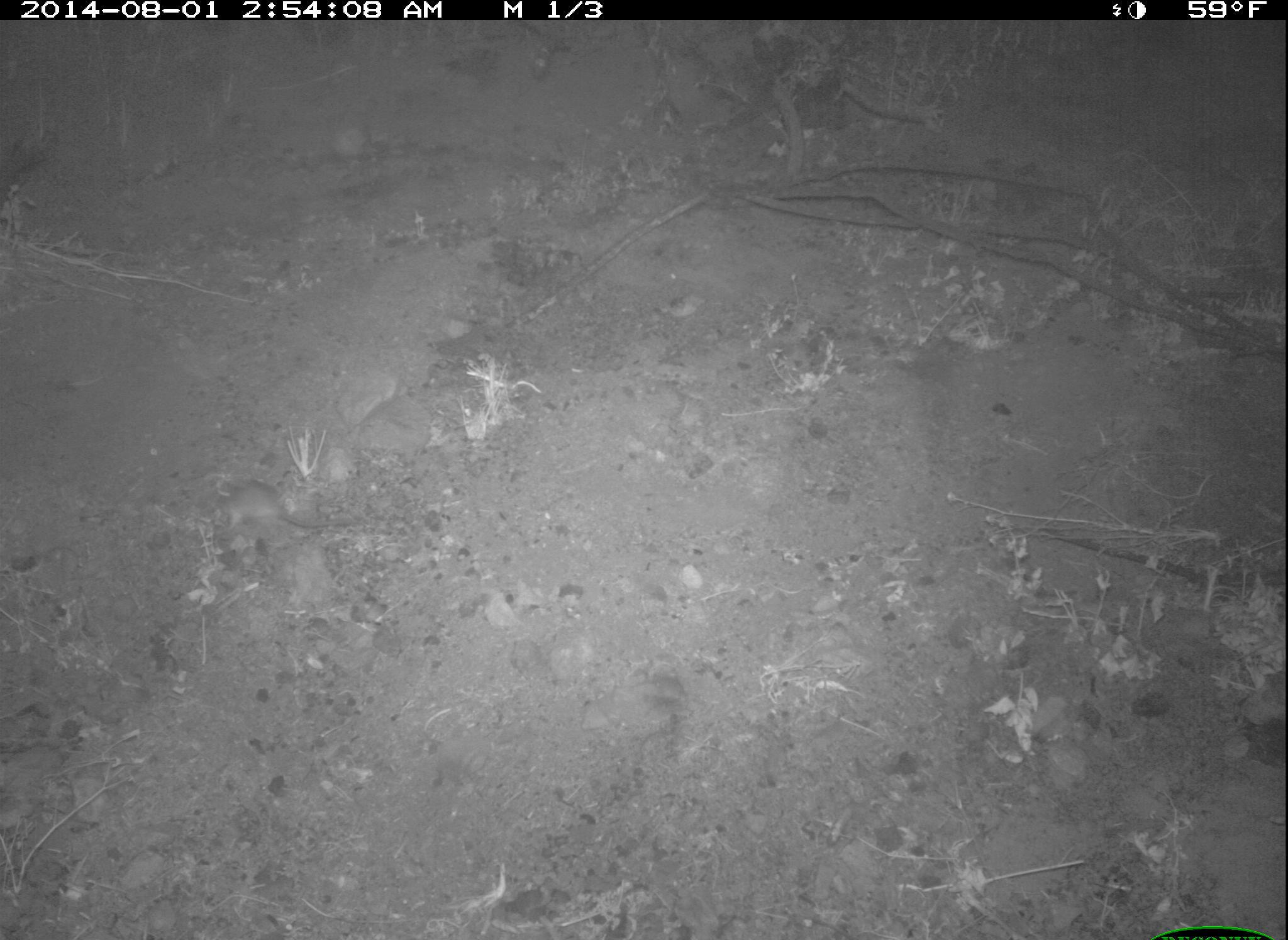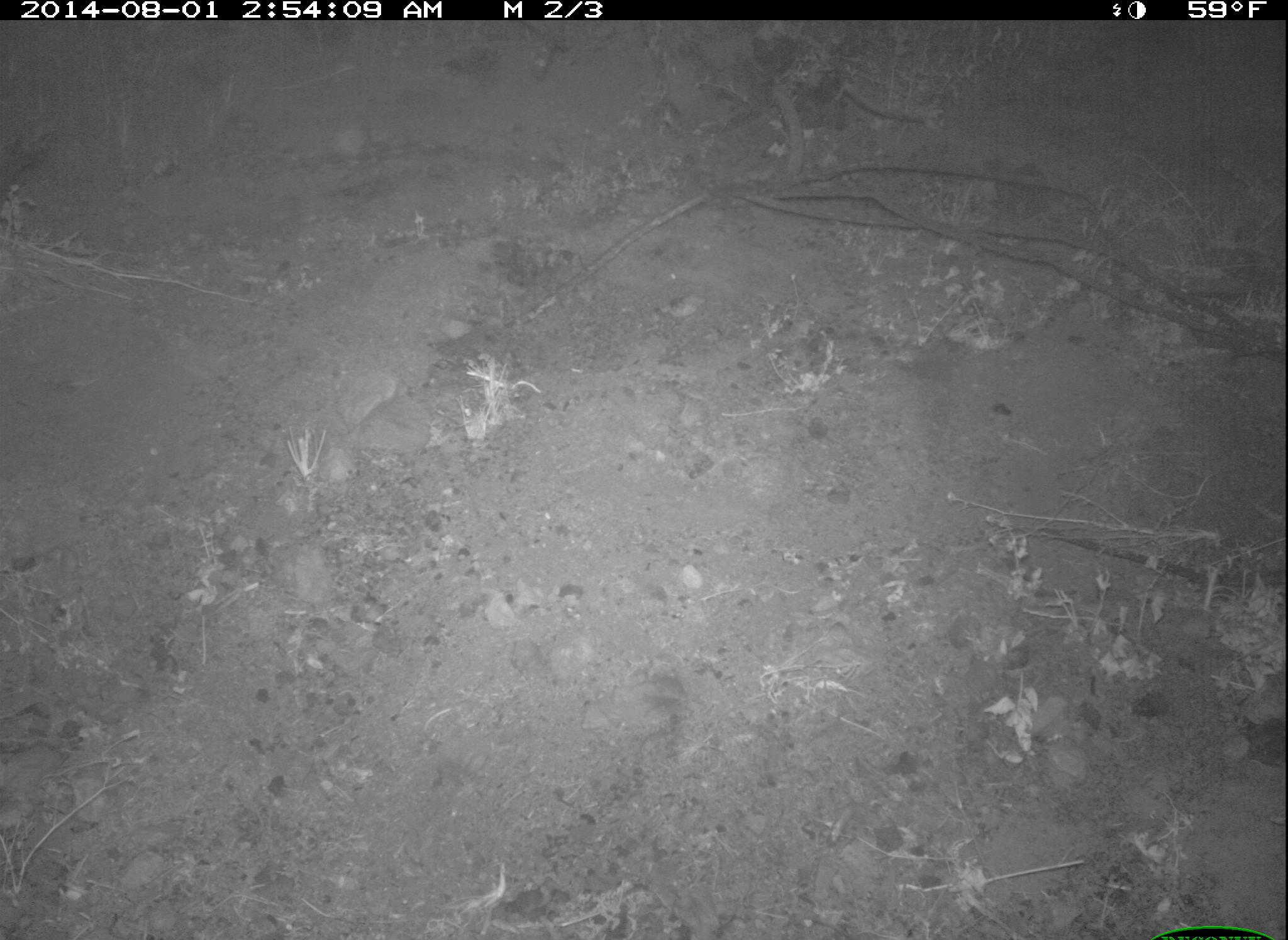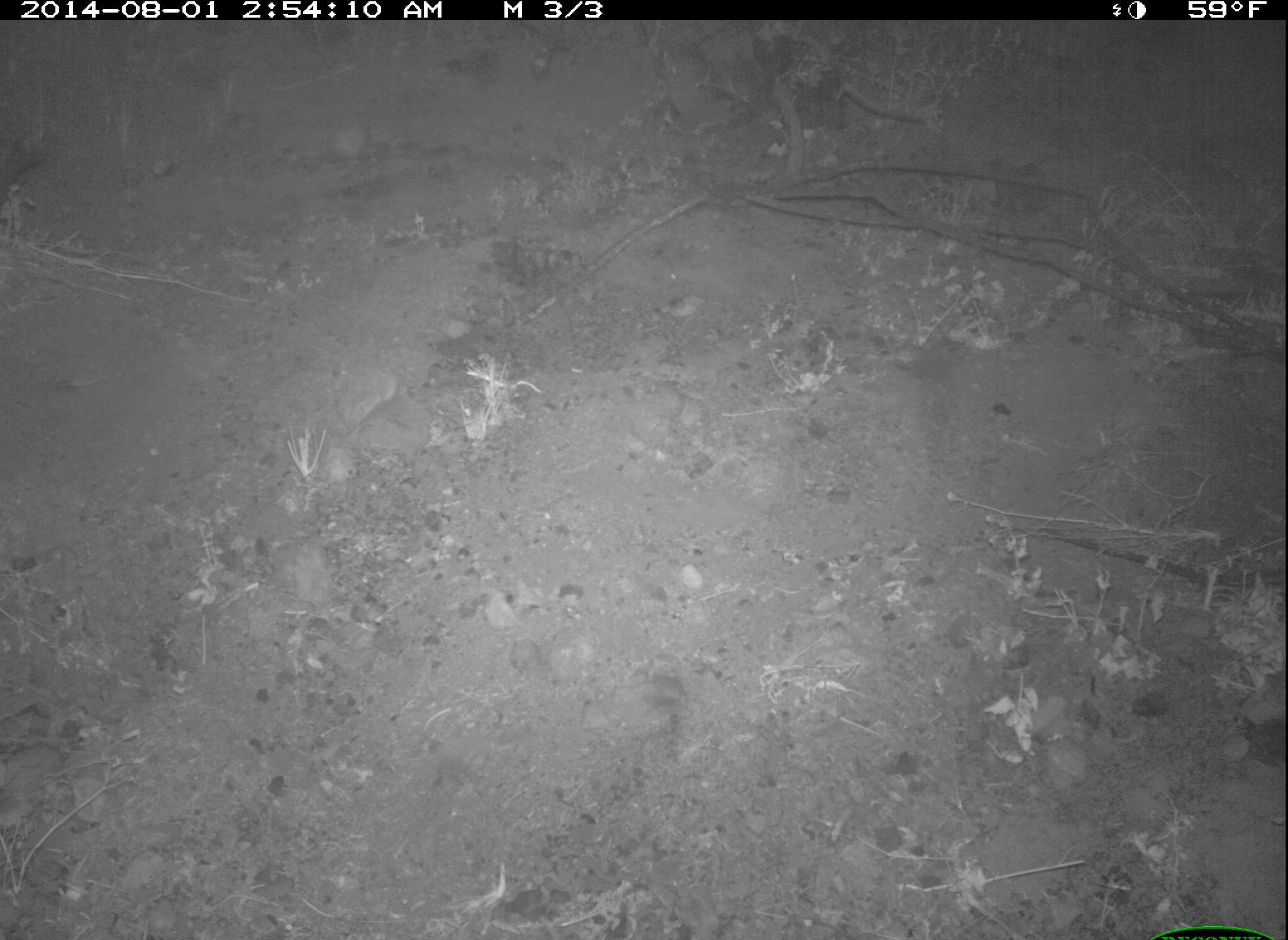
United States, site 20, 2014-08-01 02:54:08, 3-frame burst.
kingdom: Animalia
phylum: Chordata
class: Mammalia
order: Rodentia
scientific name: Rodentia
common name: rodent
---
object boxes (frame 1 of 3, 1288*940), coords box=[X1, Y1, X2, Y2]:
rodent: box=[210, 479, 357, 537]